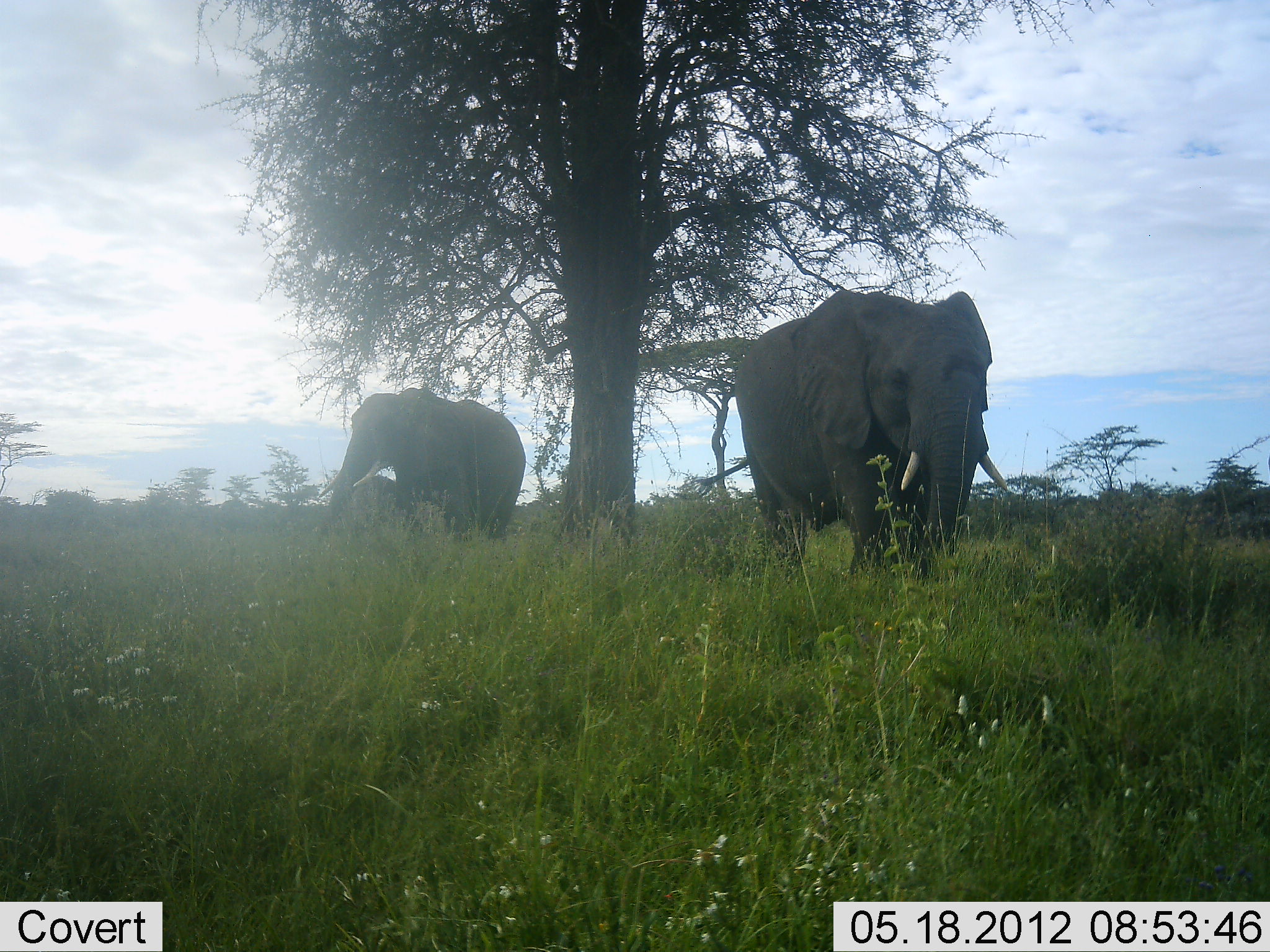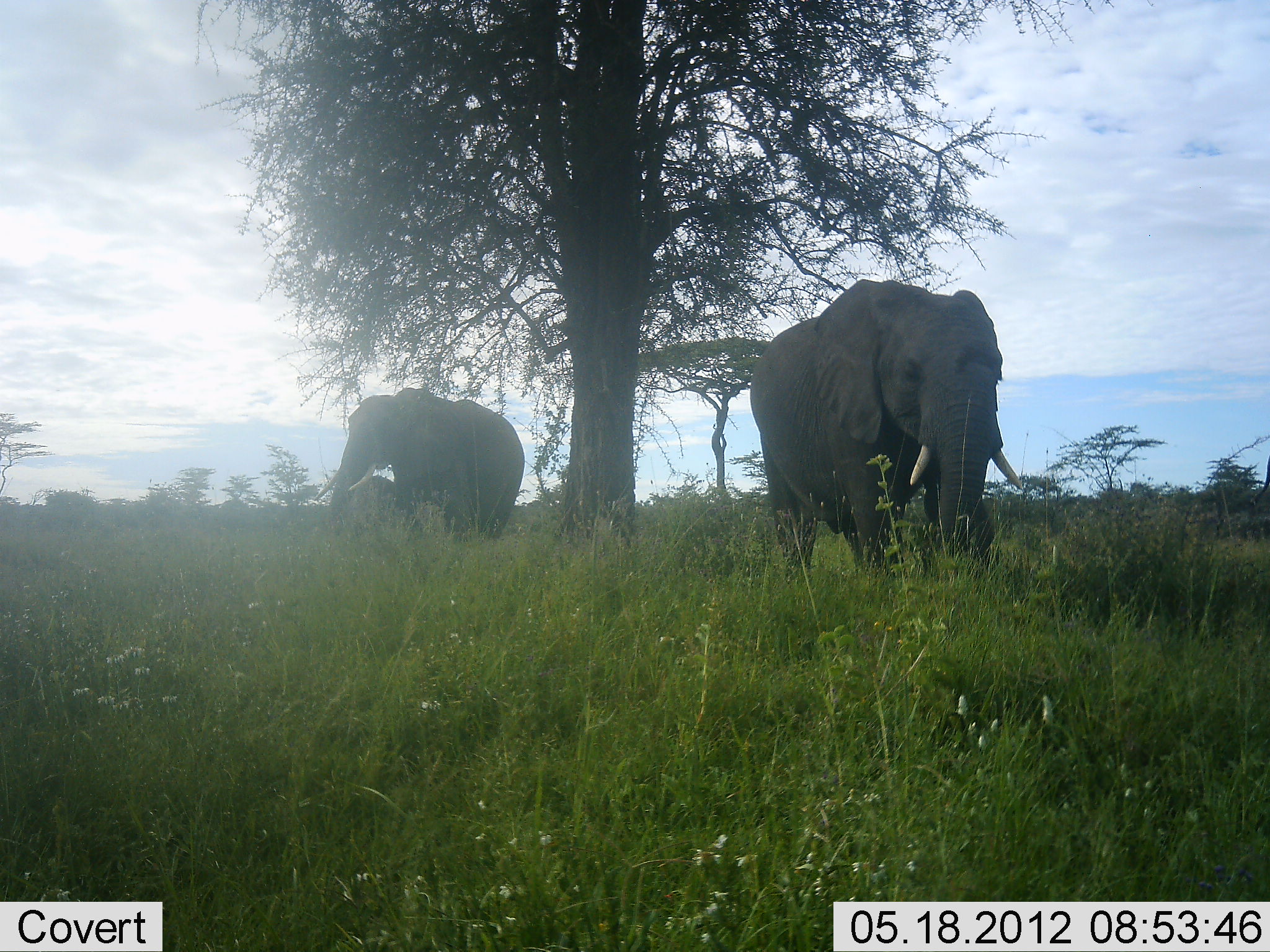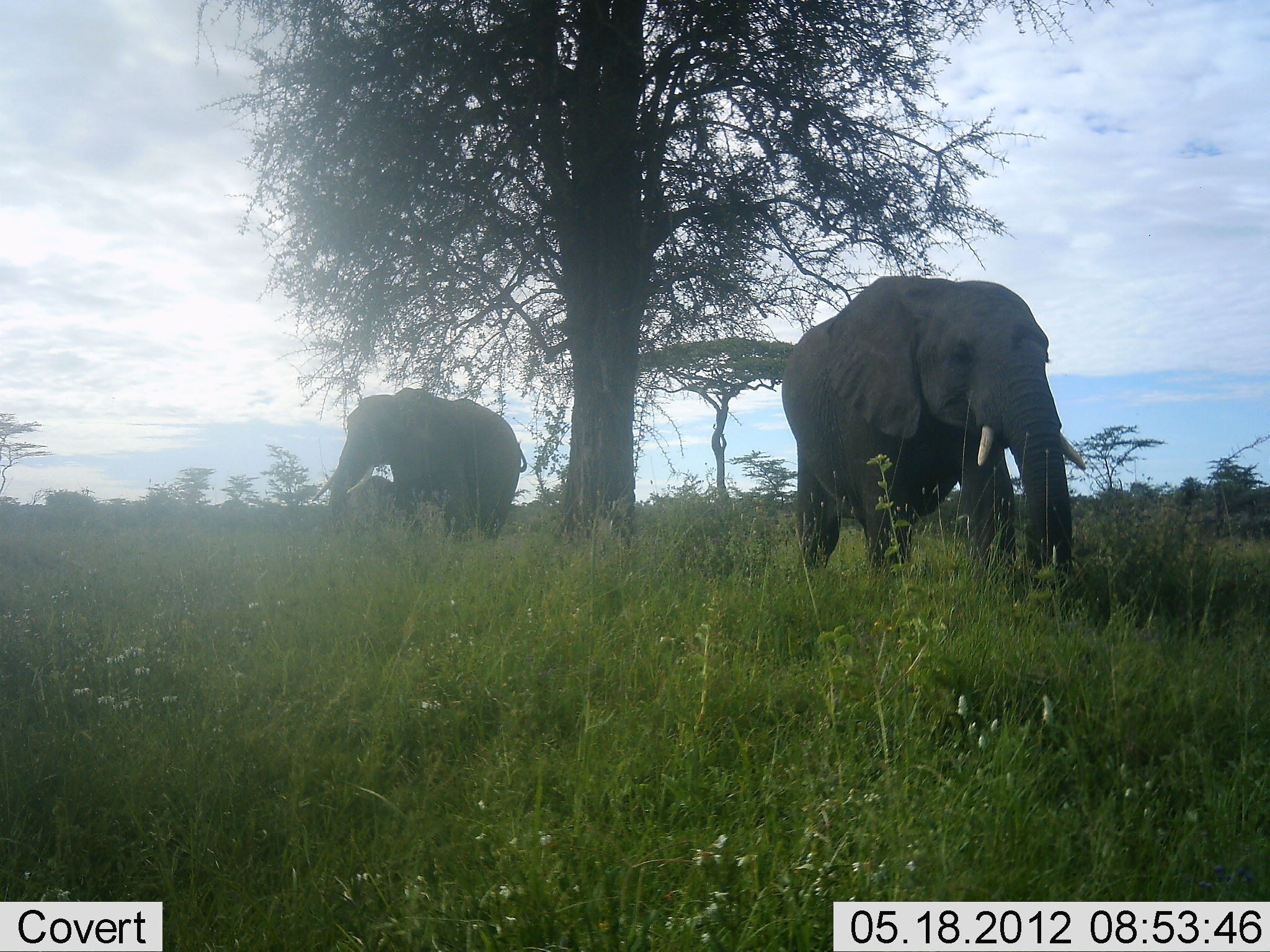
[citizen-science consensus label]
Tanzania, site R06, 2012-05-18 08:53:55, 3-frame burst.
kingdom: Animalia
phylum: Chordata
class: Mammalia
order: Proboscidea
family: Elephantidae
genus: Loxodonta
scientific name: Loxodonta africana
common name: african bush elephant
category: elephant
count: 2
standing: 69%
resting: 0%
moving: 69%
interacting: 0%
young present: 0%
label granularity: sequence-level